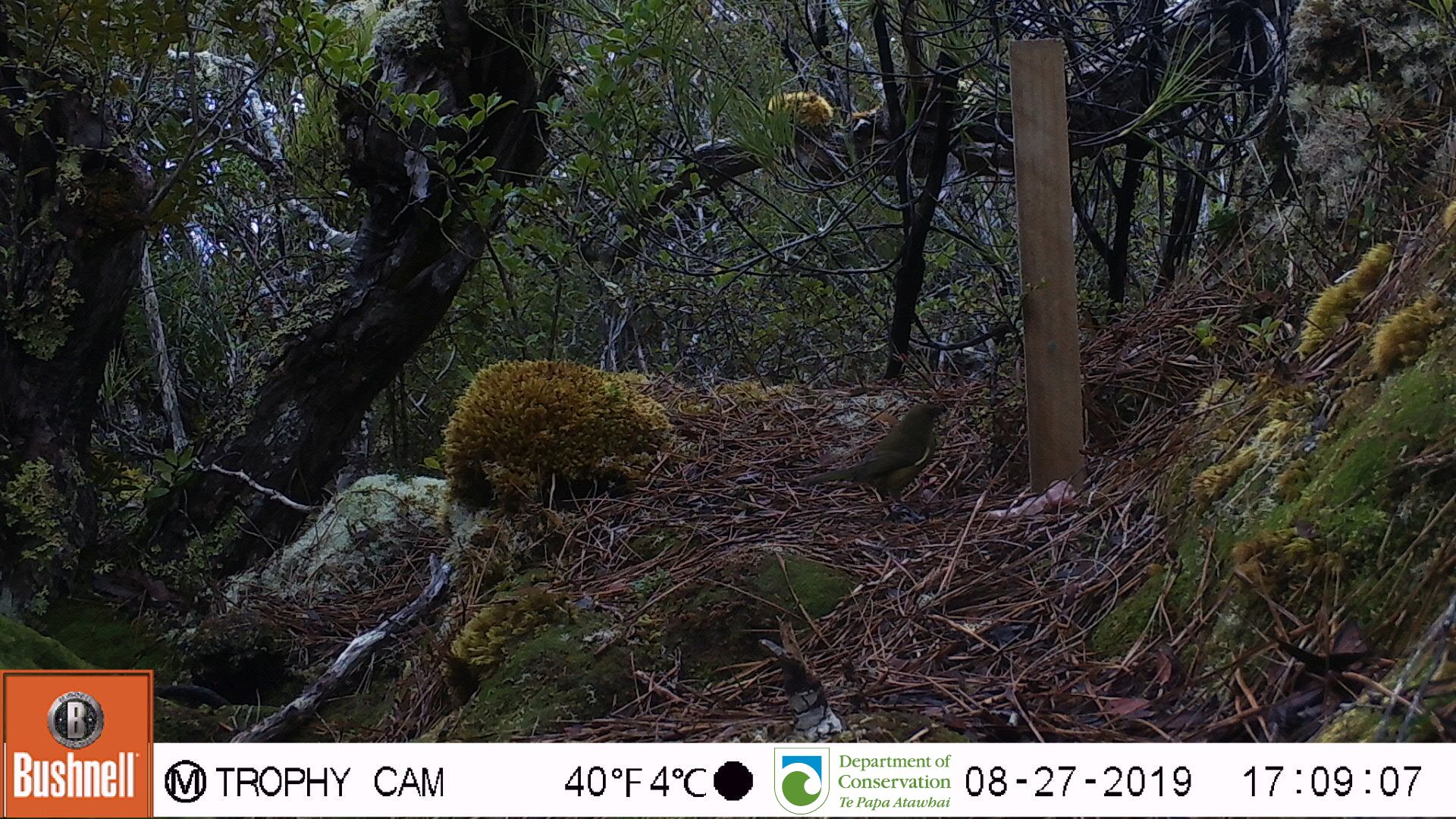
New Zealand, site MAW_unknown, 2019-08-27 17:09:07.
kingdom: Animalia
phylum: Chordata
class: Aves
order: Passeriformes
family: Meliphagidae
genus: Anthornis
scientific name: Anthornis melanura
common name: new zealand bellbird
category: bellbird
Bellbird (new zealand bellbird) (Anthornis melanura).